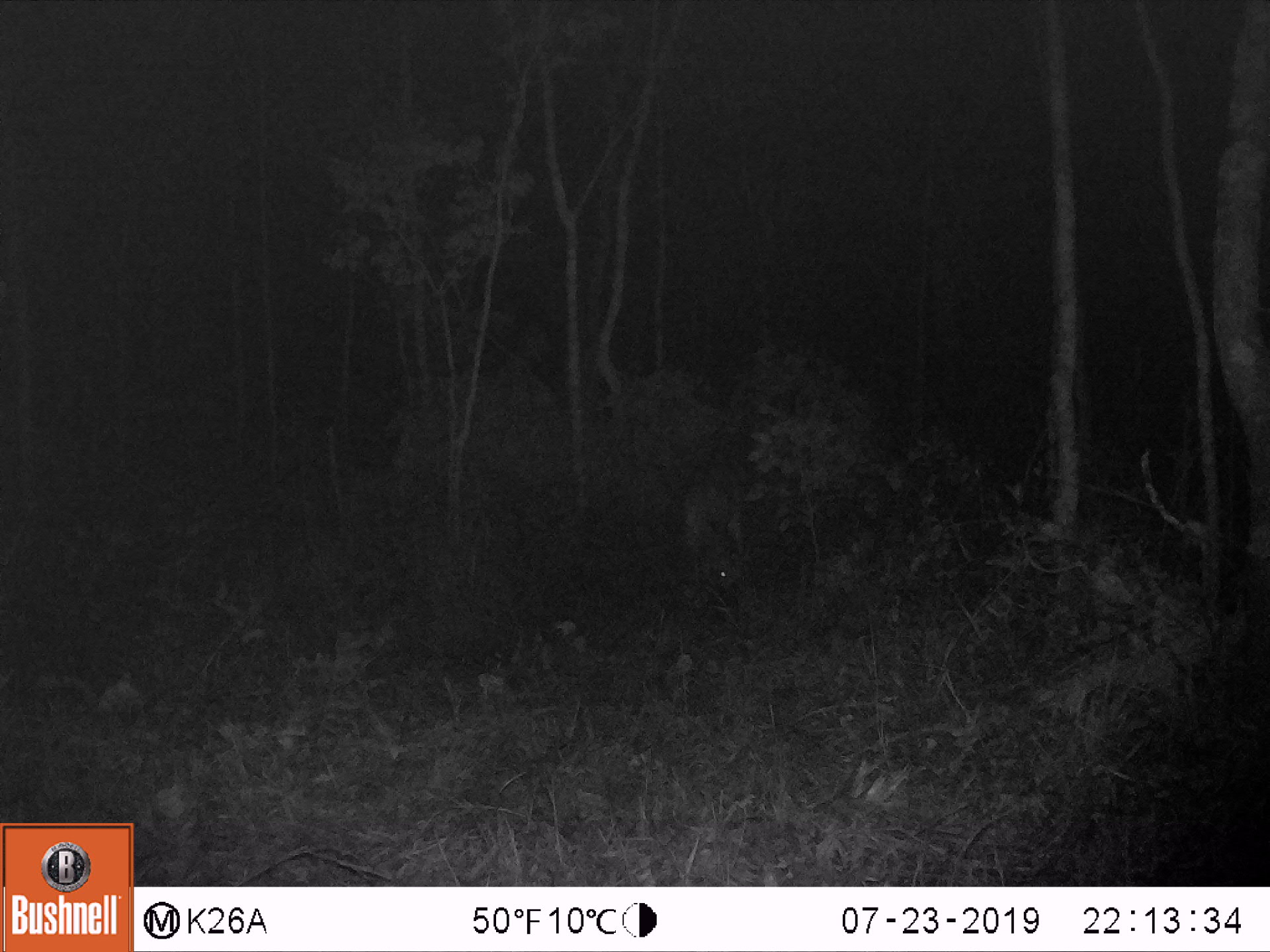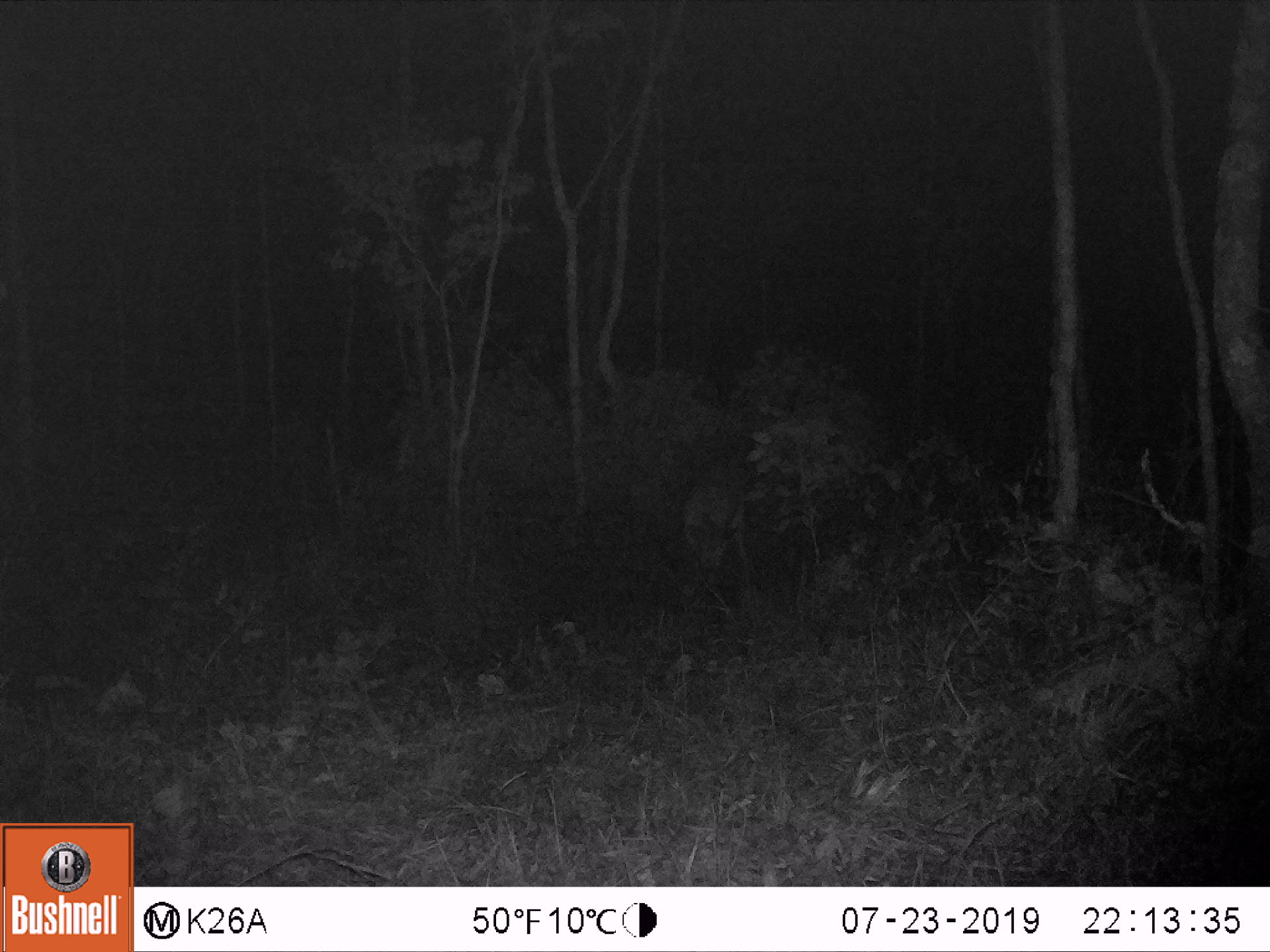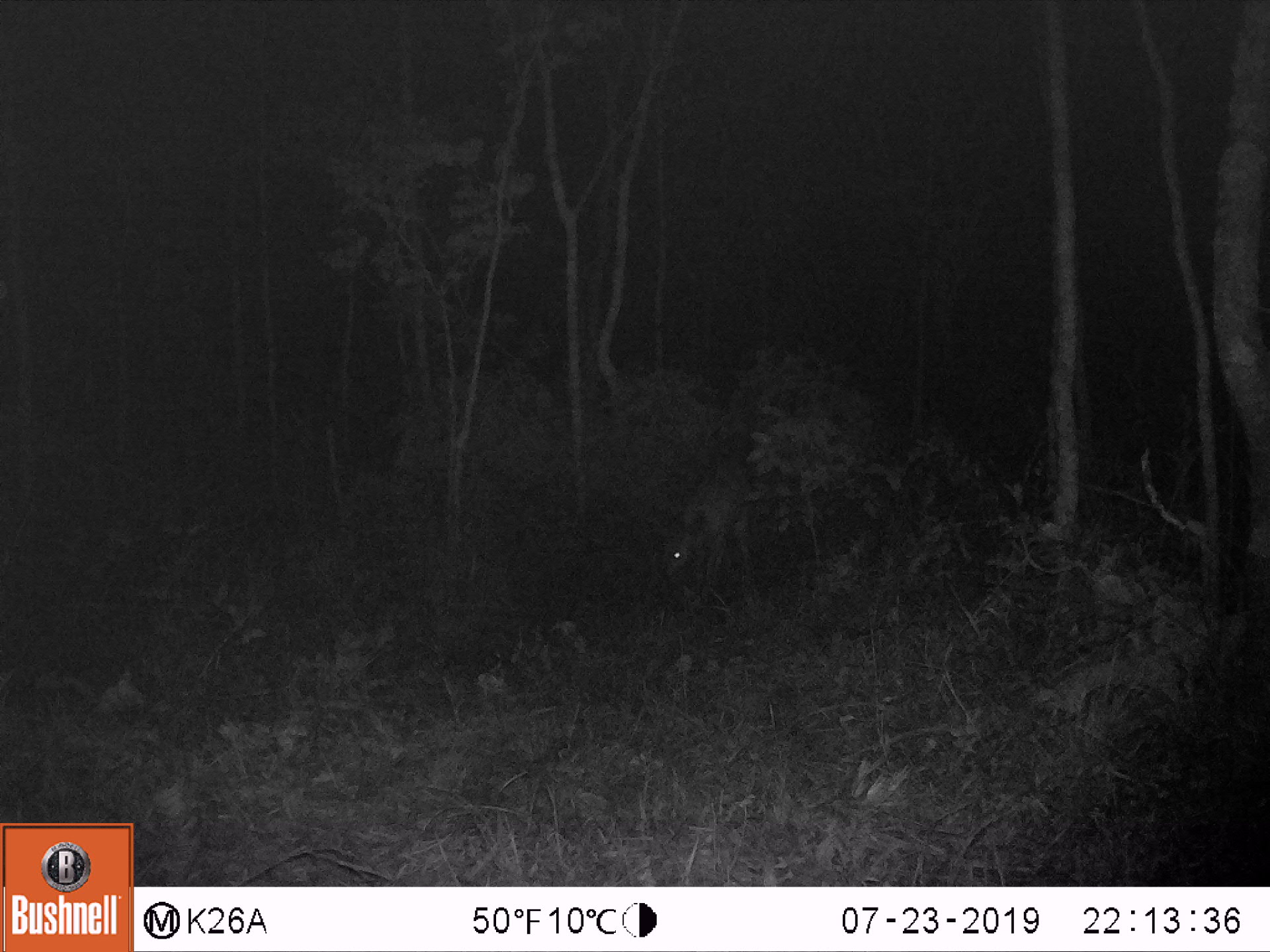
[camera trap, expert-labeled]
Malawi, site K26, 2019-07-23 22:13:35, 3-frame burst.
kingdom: Animalia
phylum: Chordata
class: Mammalia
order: Artiodactyla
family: Bovidae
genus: Tragelaphus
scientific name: Tragelaphus sylvaticus sylvaticus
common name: cape bushbuck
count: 1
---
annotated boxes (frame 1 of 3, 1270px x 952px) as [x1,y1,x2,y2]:
cape bushbuck: [708,522,804,618]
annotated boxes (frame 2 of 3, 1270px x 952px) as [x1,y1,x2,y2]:
cape bushbuck: [674,455,765,610]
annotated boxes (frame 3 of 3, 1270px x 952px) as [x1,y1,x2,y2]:
cape bushbuck: [647,445,758,602]